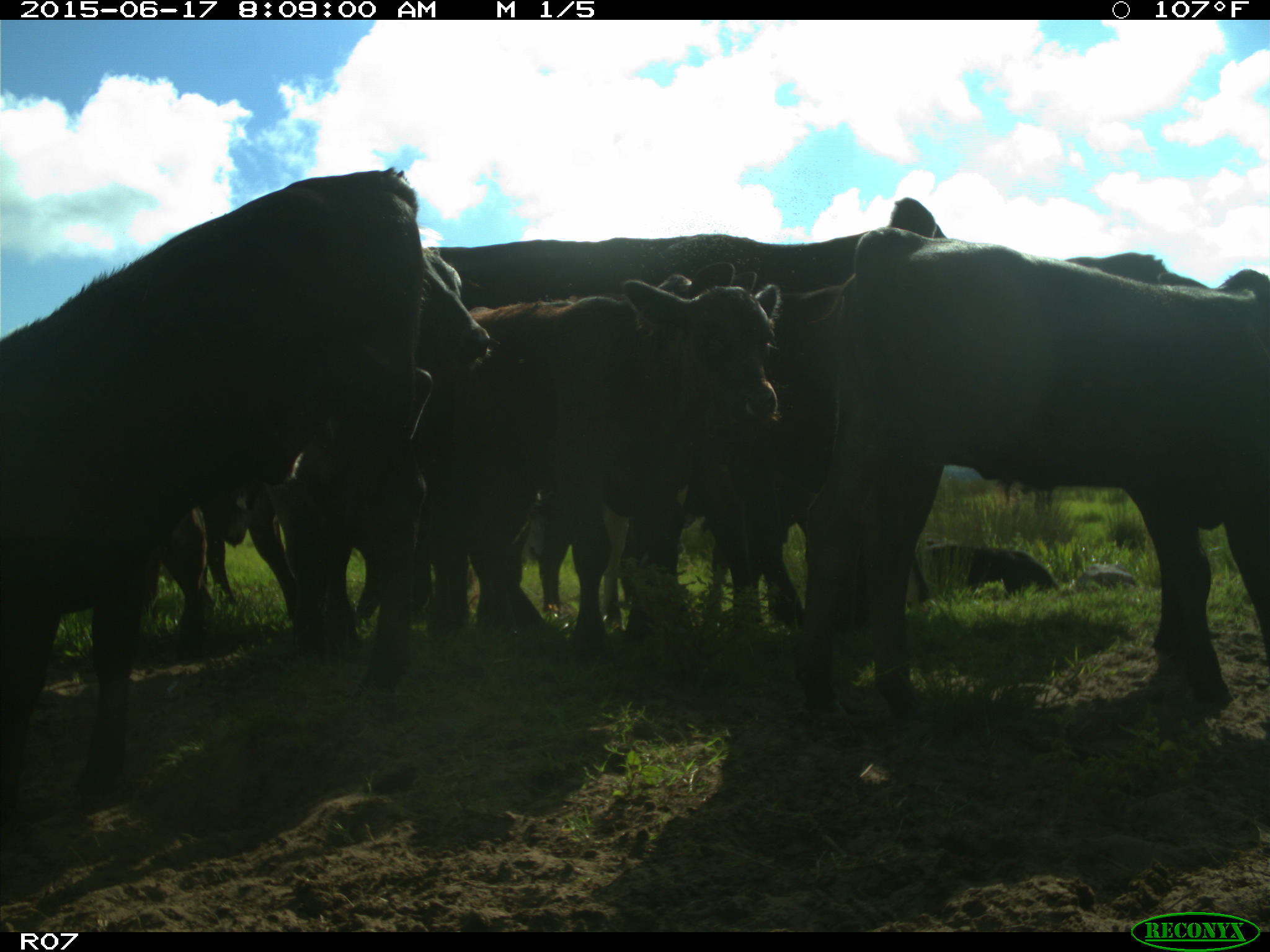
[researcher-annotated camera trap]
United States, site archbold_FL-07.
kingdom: Animalia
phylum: Chordata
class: Mammalia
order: Artiodactyla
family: Bovidae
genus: Bos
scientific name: Bos taurus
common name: domestic cow